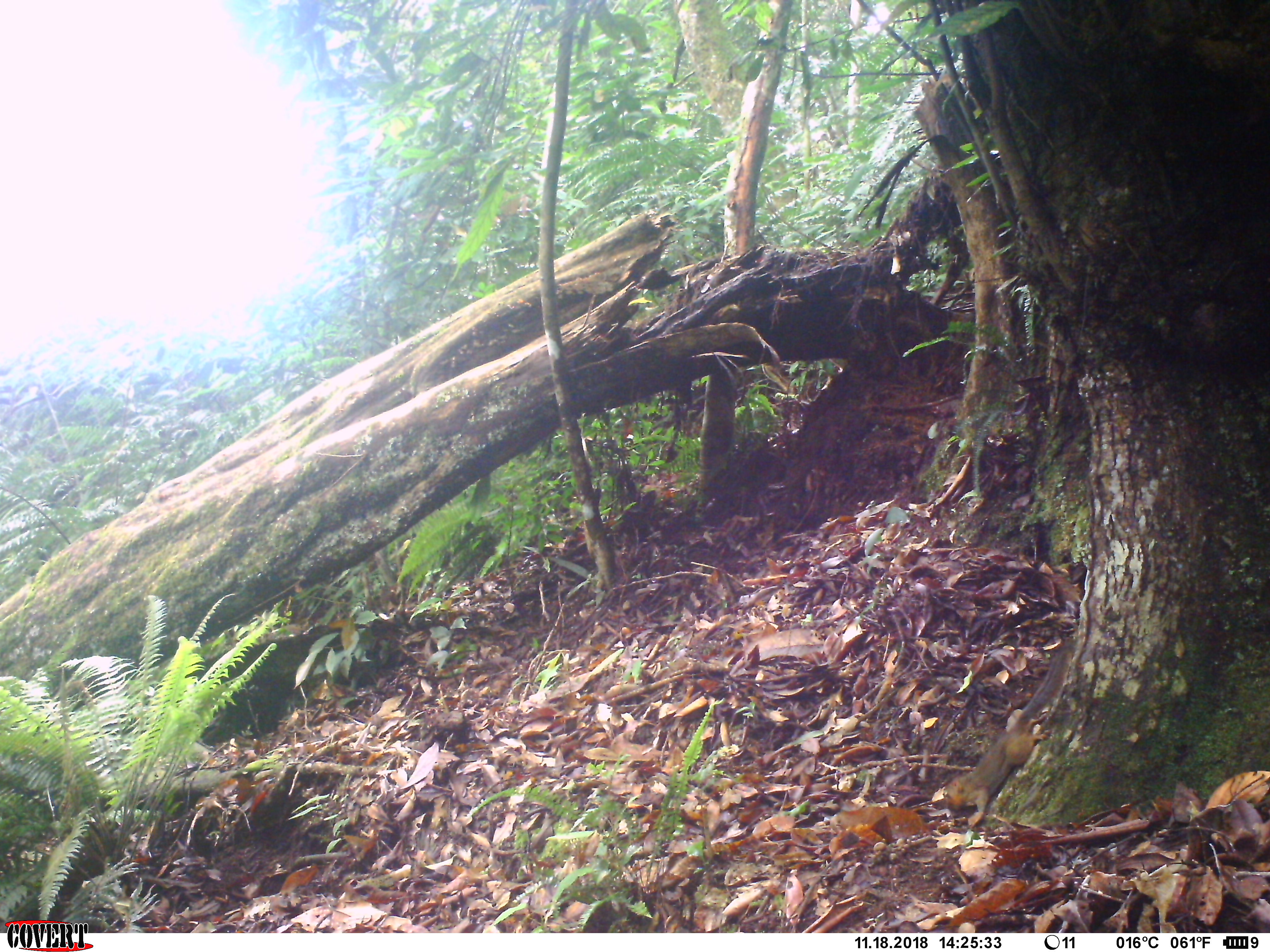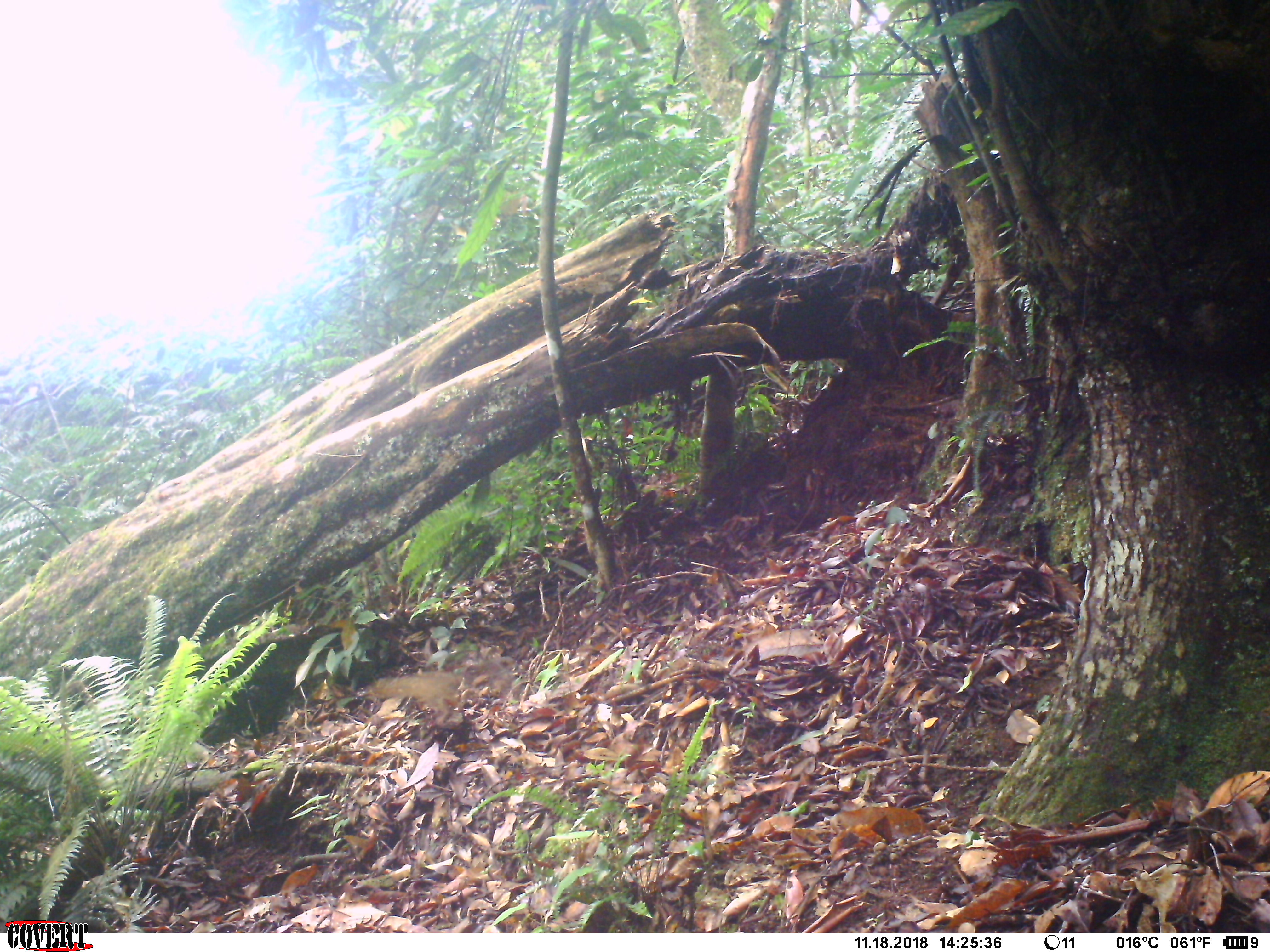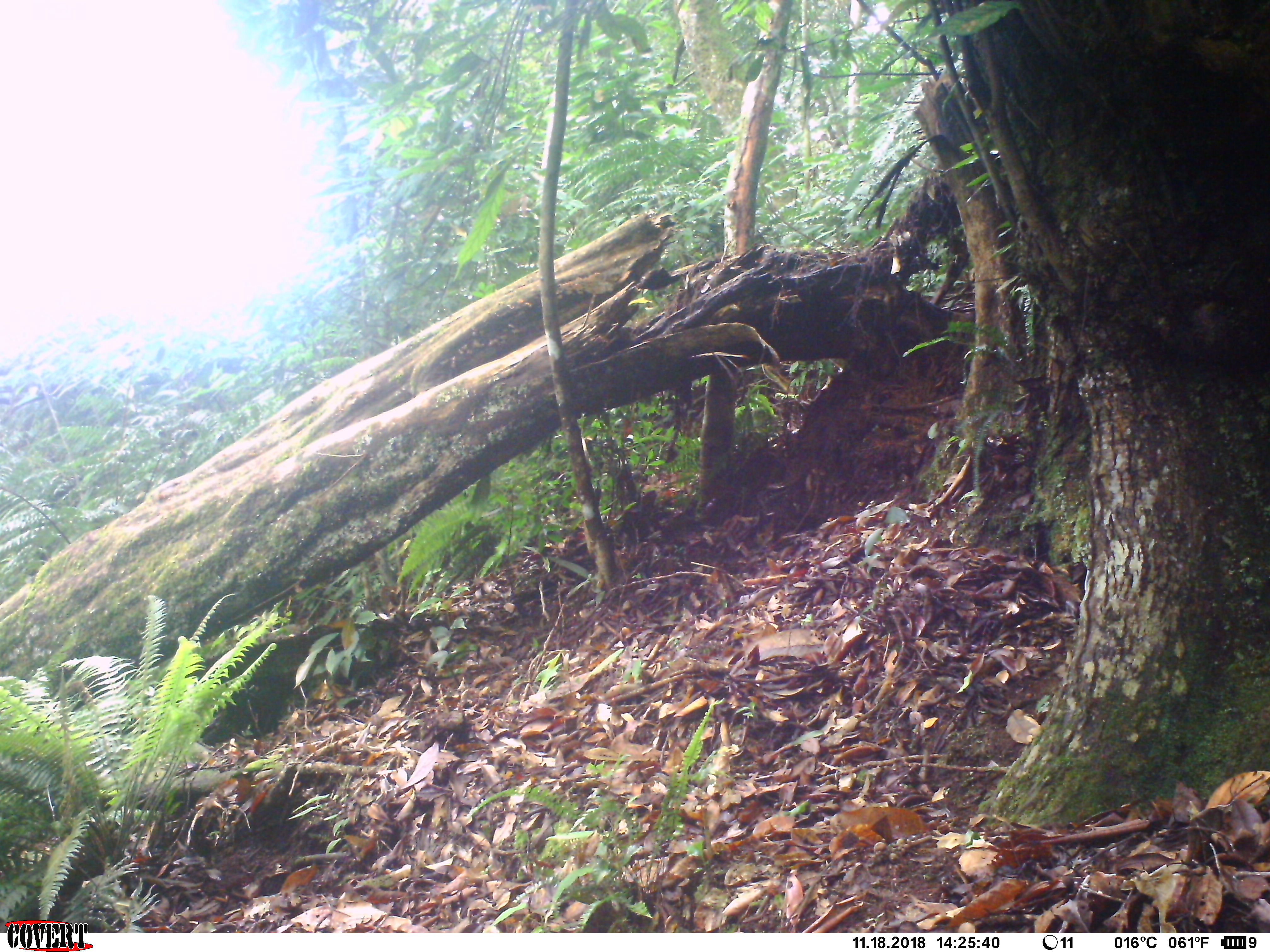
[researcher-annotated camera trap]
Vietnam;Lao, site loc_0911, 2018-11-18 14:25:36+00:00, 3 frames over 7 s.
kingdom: Animalia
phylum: Chordata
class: Mammalia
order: Rodentia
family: Sciuridae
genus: Dremomys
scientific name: Dremomys rufigenis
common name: red-cheeked squirrel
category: red cheeked squirrel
Red cheeked squirrel (red-cheeked squirrel) (Dremomys rufigenis). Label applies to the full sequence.